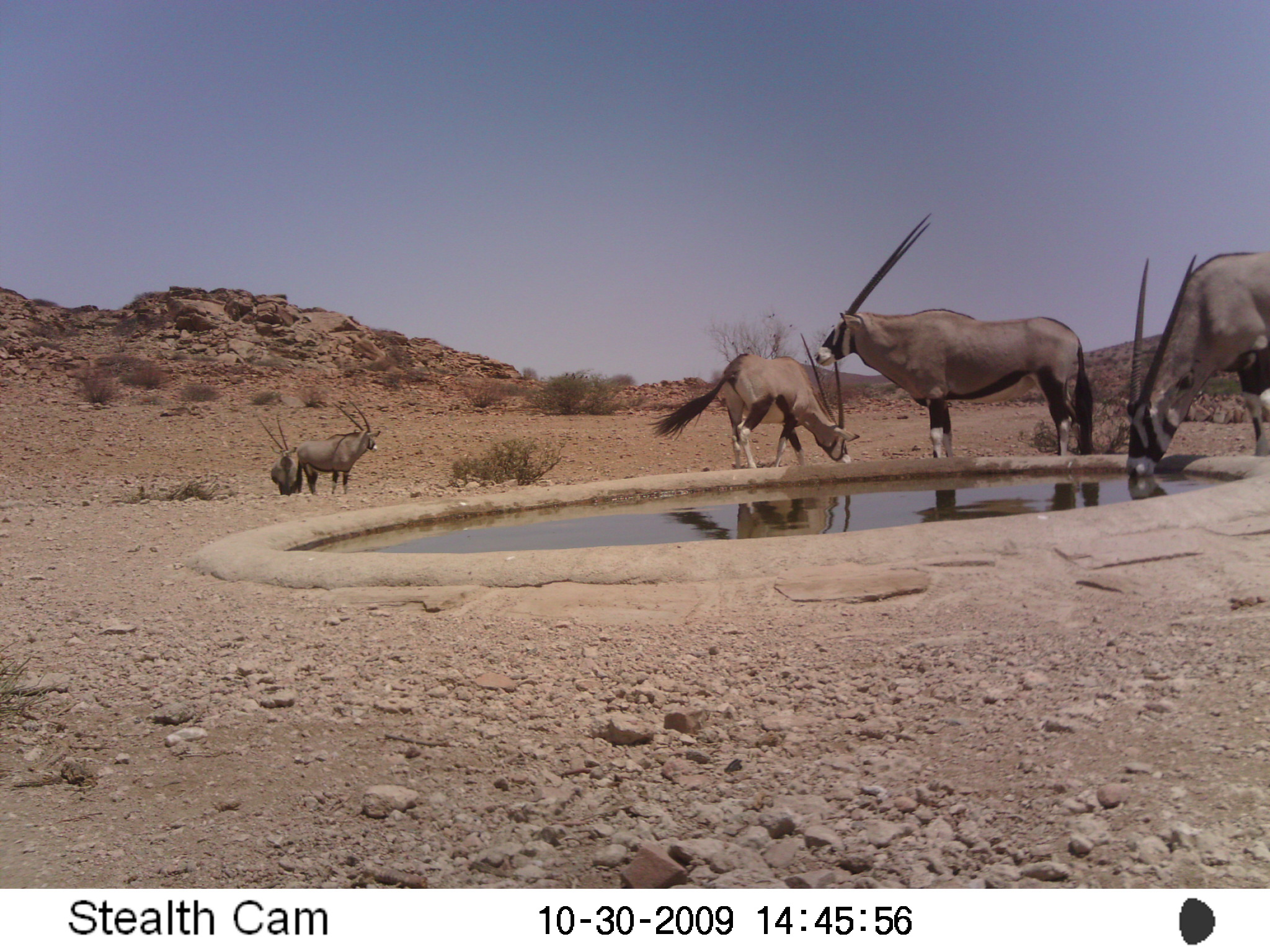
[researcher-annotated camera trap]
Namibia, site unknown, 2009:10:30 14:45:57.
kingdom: Animalia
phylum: Chordata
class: Mammalia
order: Artiodactyla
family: Bovidae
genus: Oryx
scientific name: Oryx gazella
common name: gemsbok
Oryx gazella (gemsbok).